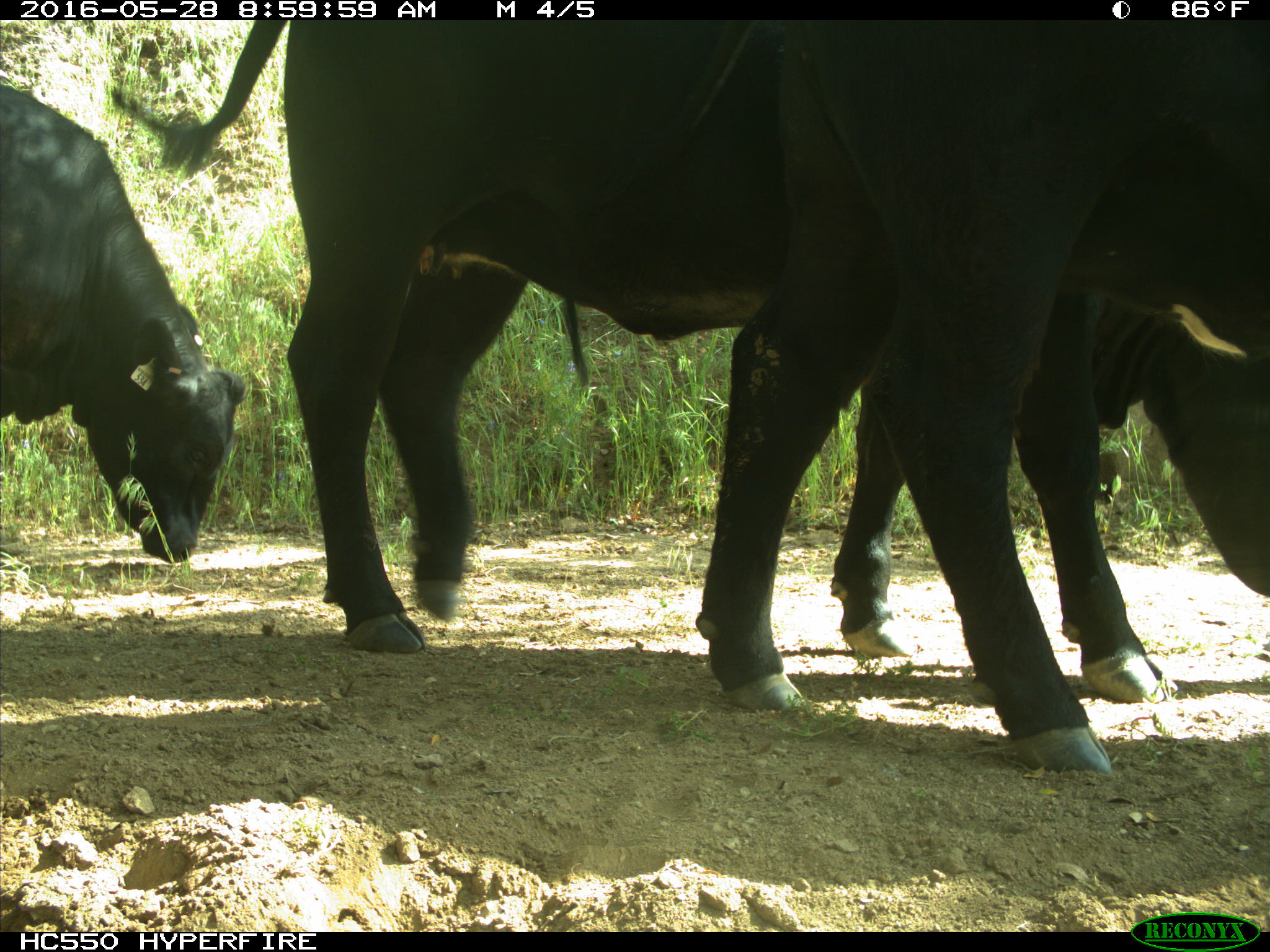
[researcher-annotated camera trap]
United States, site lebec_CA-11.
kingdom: Animalia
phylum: Chordata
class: Mammalia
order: Artiodactyla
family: Bovidae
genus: Bos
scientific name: Bos taurus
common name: domestic cow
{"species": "Bos taurus (domestic cow)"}